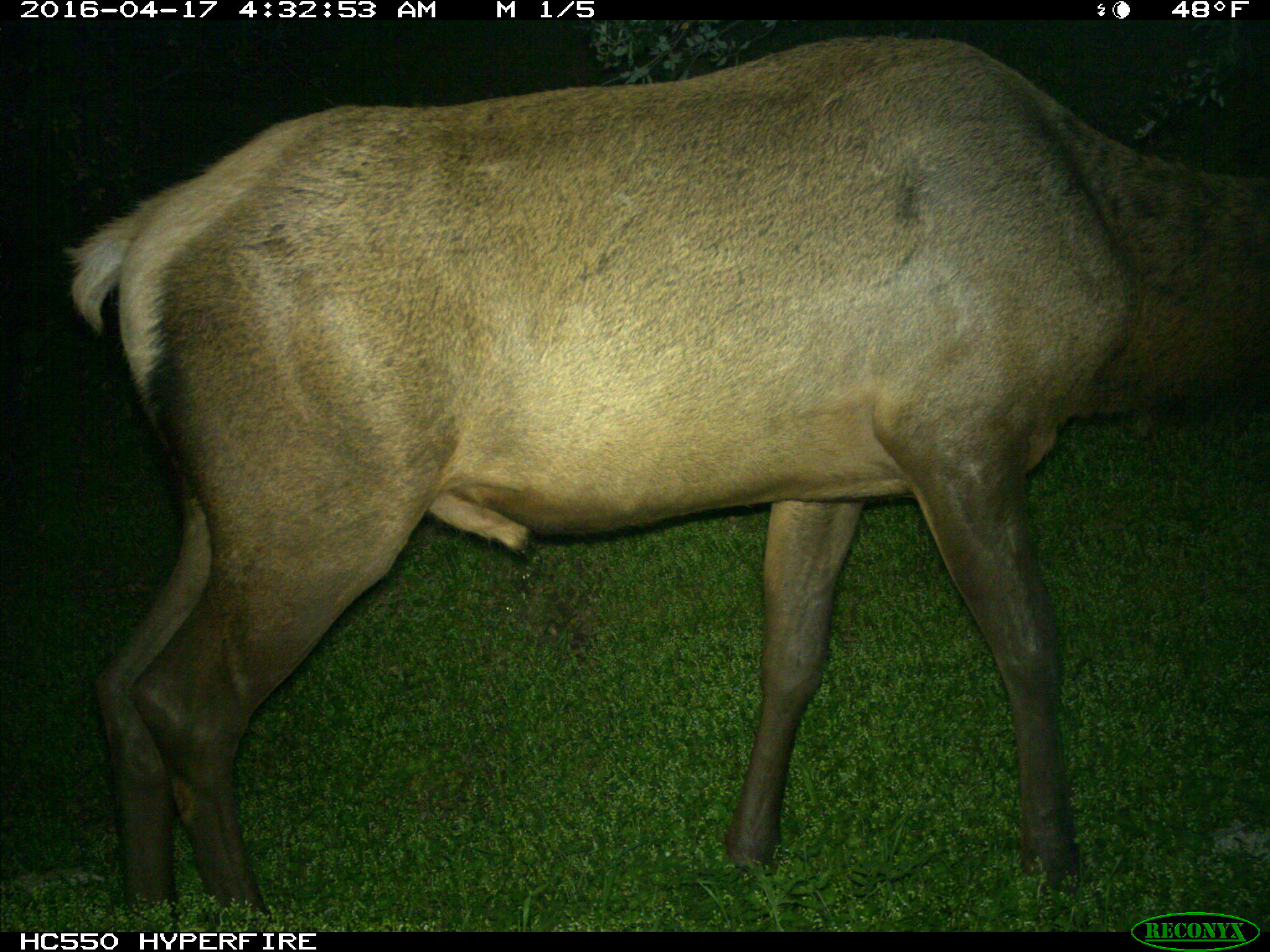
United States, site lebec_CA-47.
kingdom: Animalia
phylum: Chordata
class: Mammalia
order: Artiodactyla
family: Cervidae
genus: Cervus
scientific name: Cervus canadensis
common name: elk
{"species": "Cervus canadensis (elk)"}